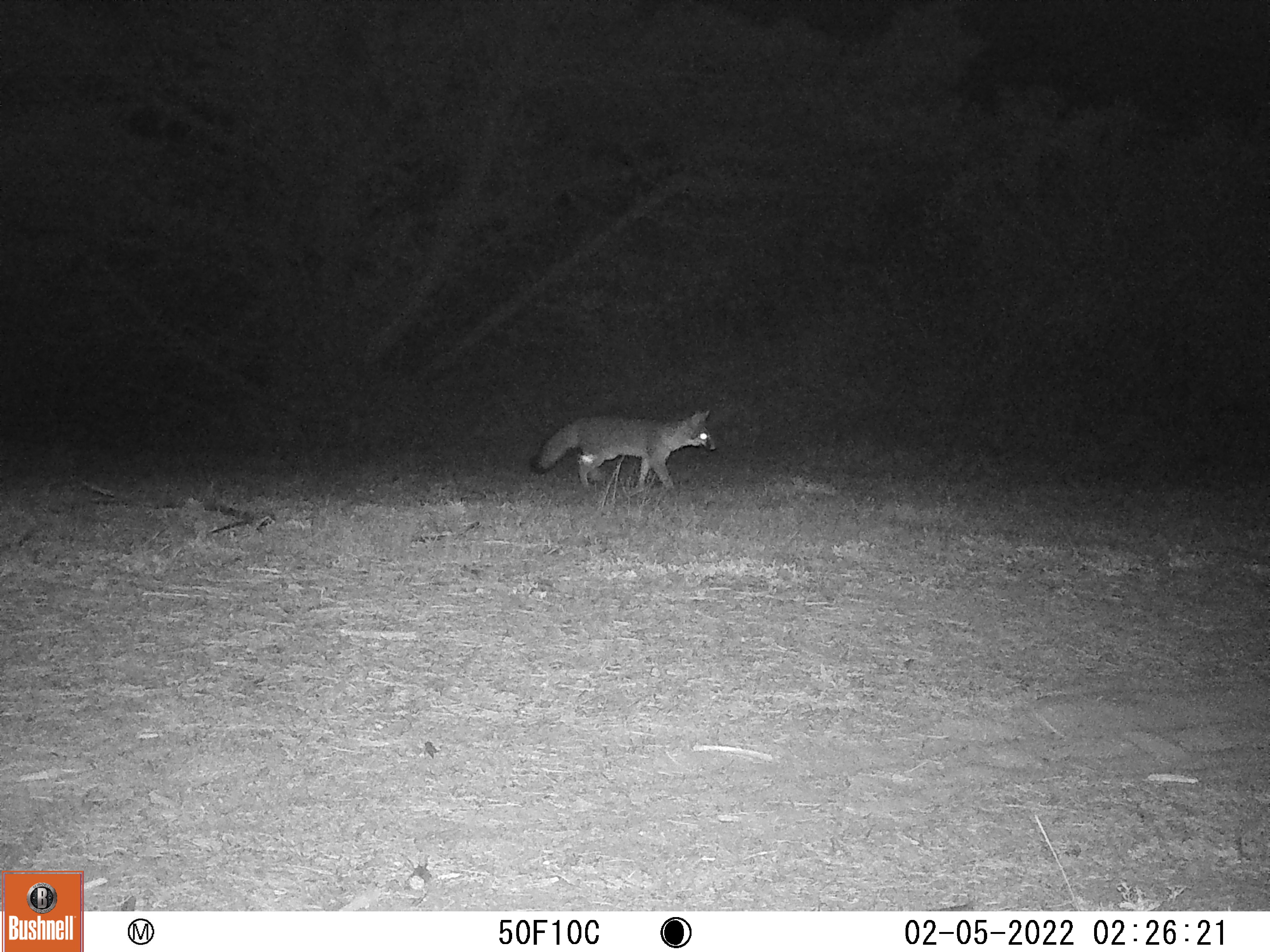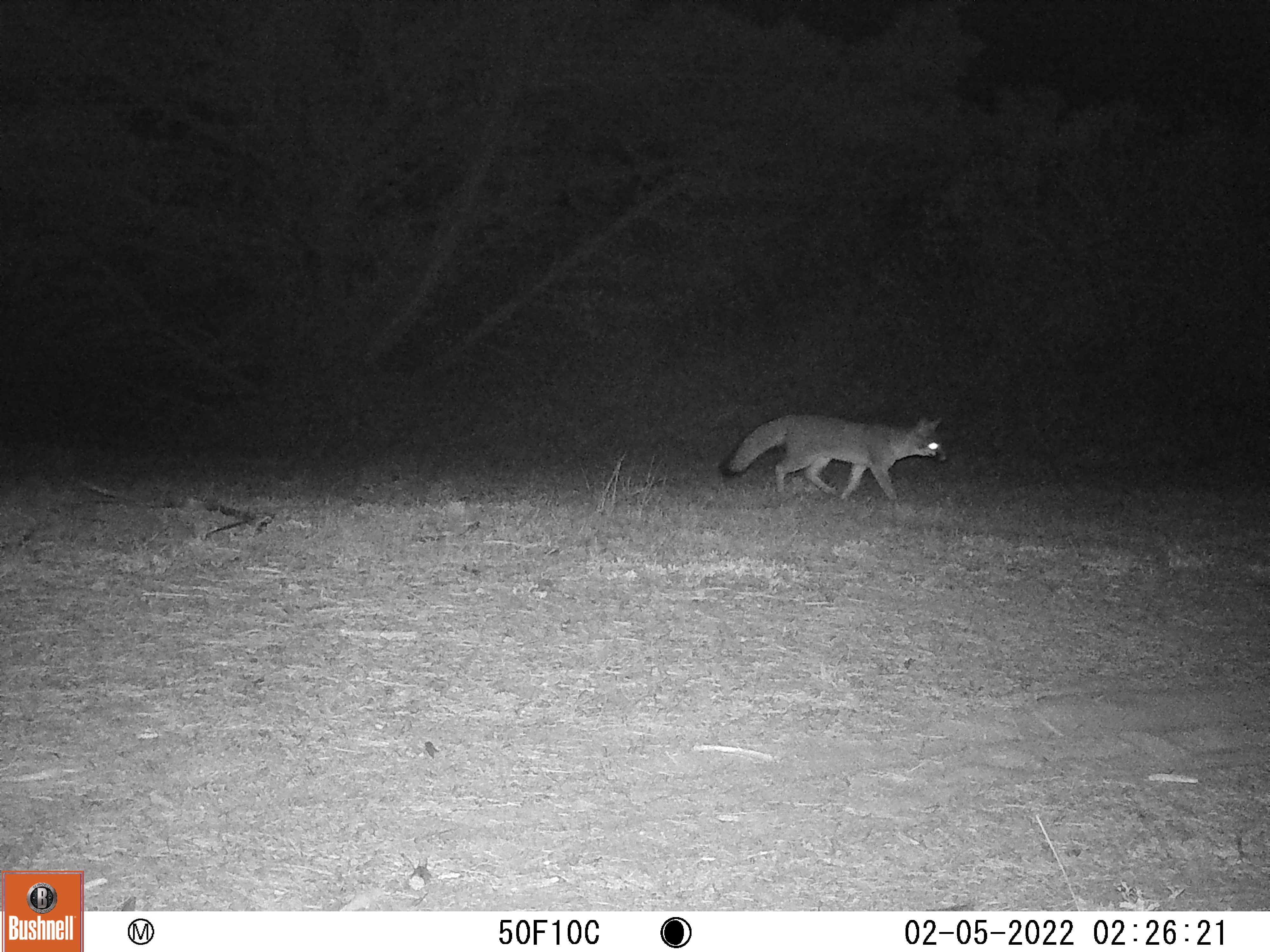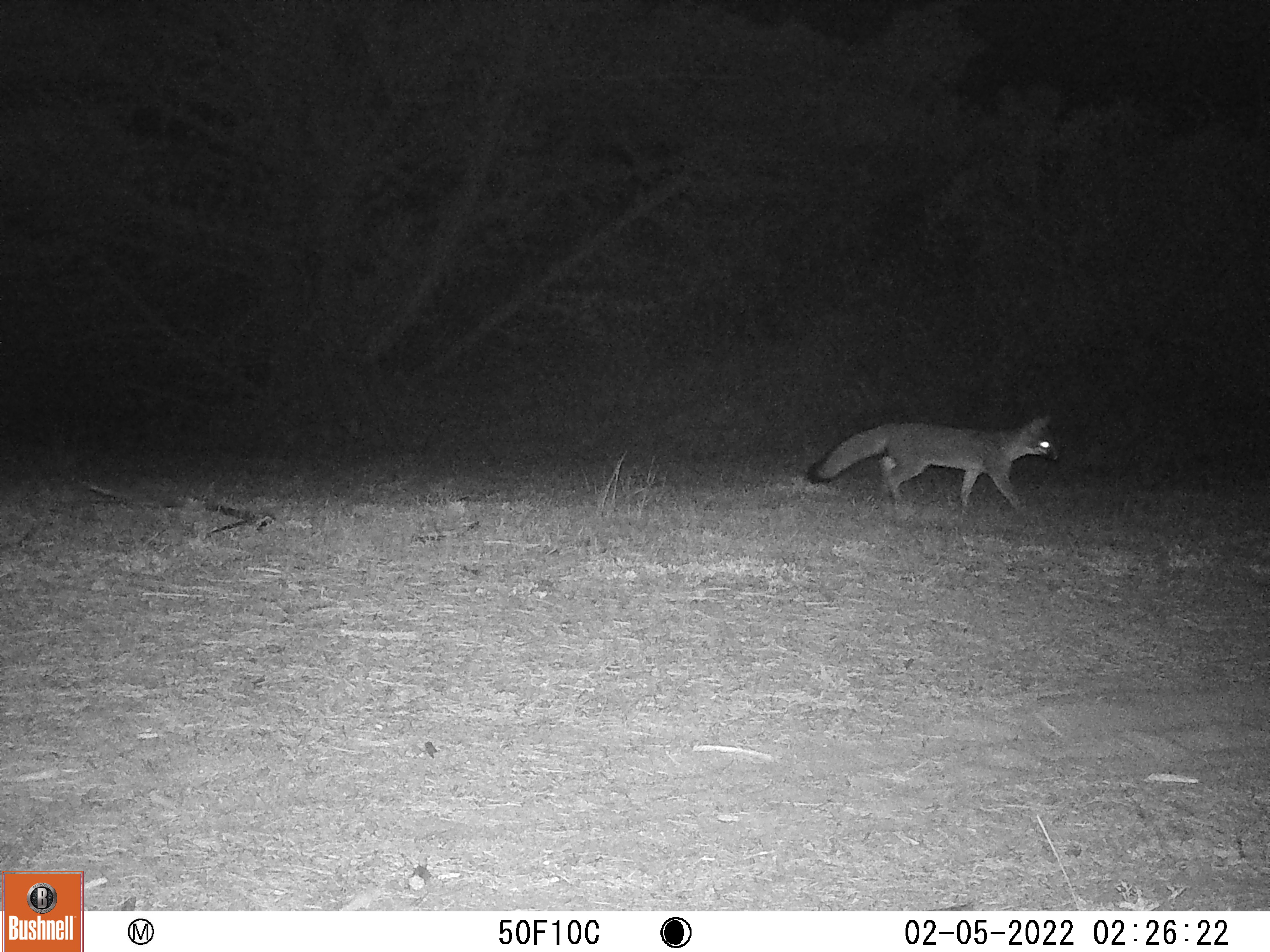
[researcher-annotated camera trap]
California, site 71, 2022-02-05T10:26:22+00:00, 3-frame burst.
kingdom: Animalia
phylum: Chordata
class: Mammalia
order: Carnivora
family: Canidae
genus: Urocyon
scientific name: Urocyon cinereoargenteus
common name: gray fox